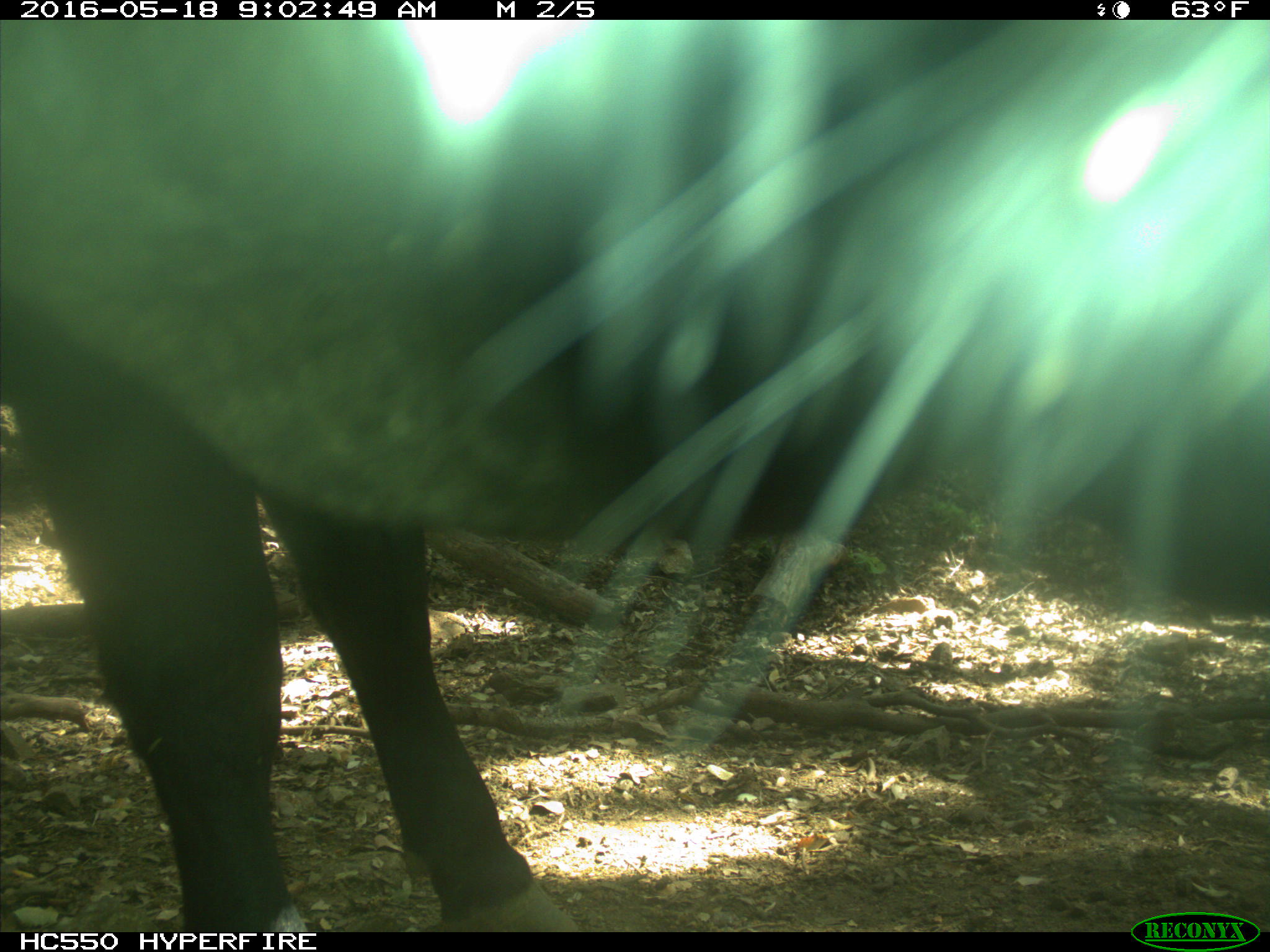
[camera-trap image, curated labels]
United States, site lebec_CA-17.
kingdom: Animalia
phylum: Chordata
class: Mammalia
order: Artiodactyla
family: Bovidae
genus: Bos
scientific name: Bos taurus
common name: domestic cow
Bos taurus (domestic cow).